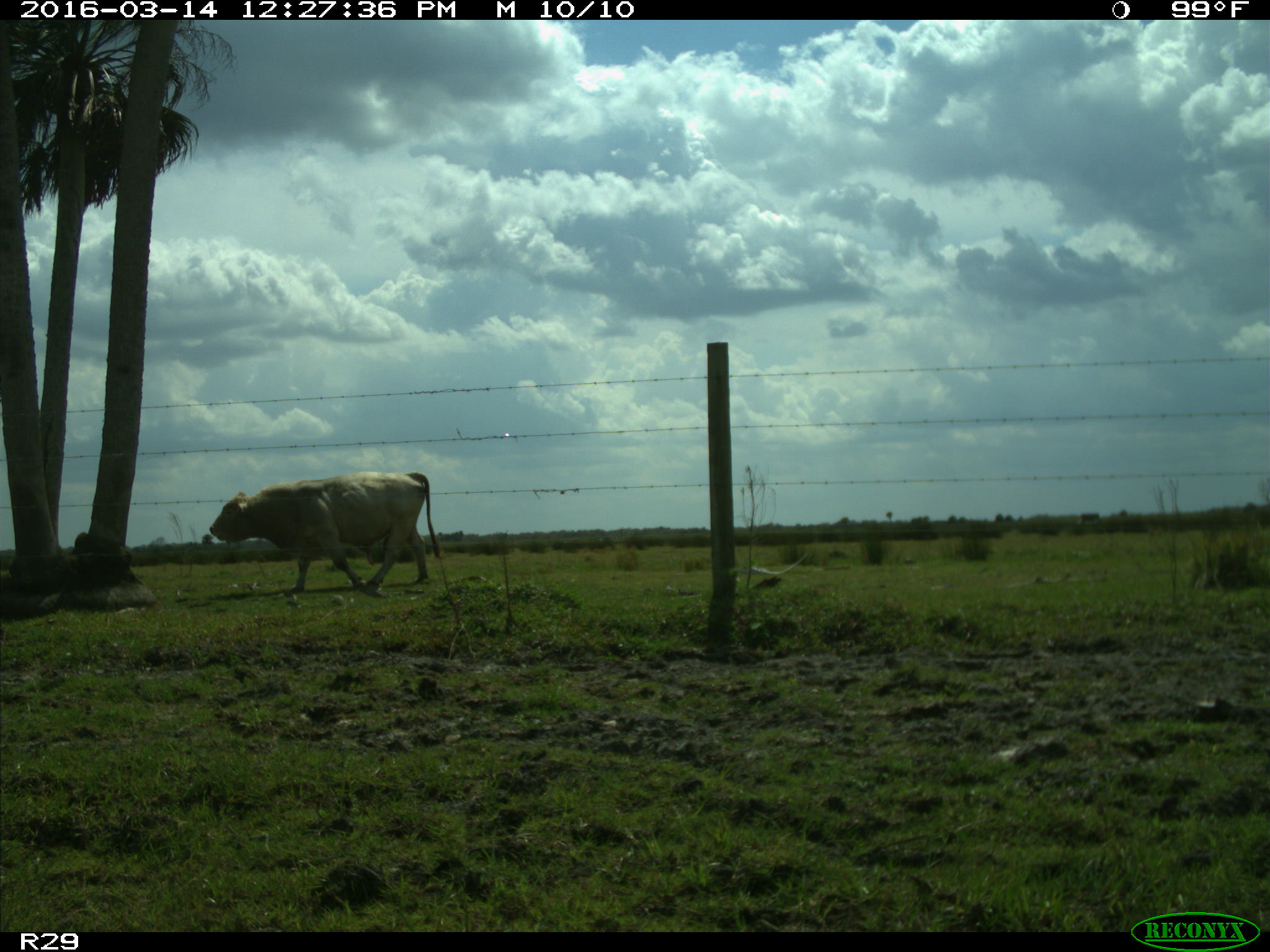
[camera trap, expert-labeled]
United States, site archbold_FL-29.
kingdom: Animalia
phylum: Chordata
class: Mammalia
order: Artiodactyla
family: Bovidae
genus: Bos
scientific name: Bos taurus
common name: domestic cow